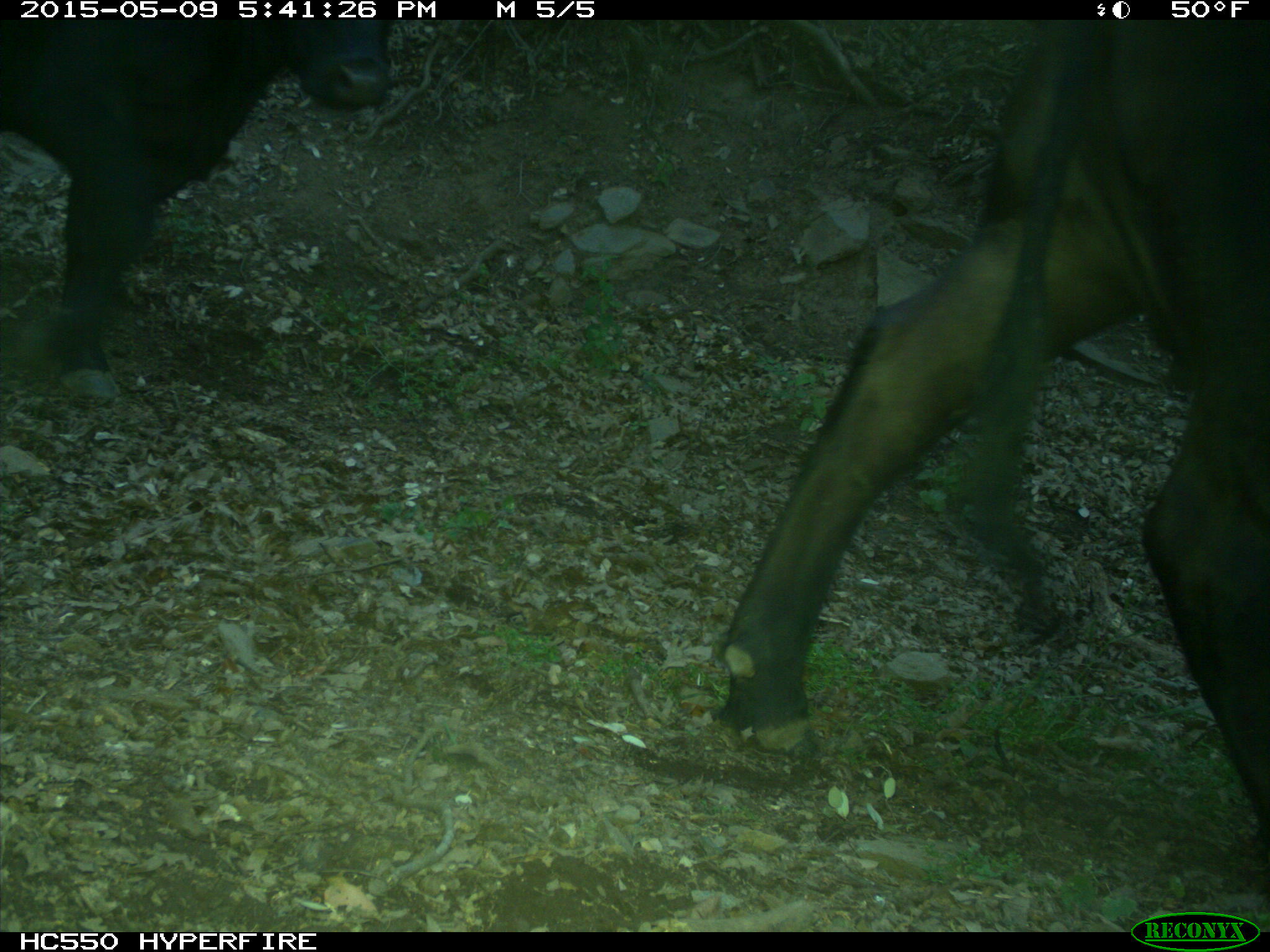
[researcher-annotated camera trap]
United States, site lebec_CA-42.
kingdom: Animalia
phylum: Chordata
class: Mammalia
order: Artiodactyla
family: Bovidae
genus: Bos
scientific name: Bos taurus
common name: domestic cow